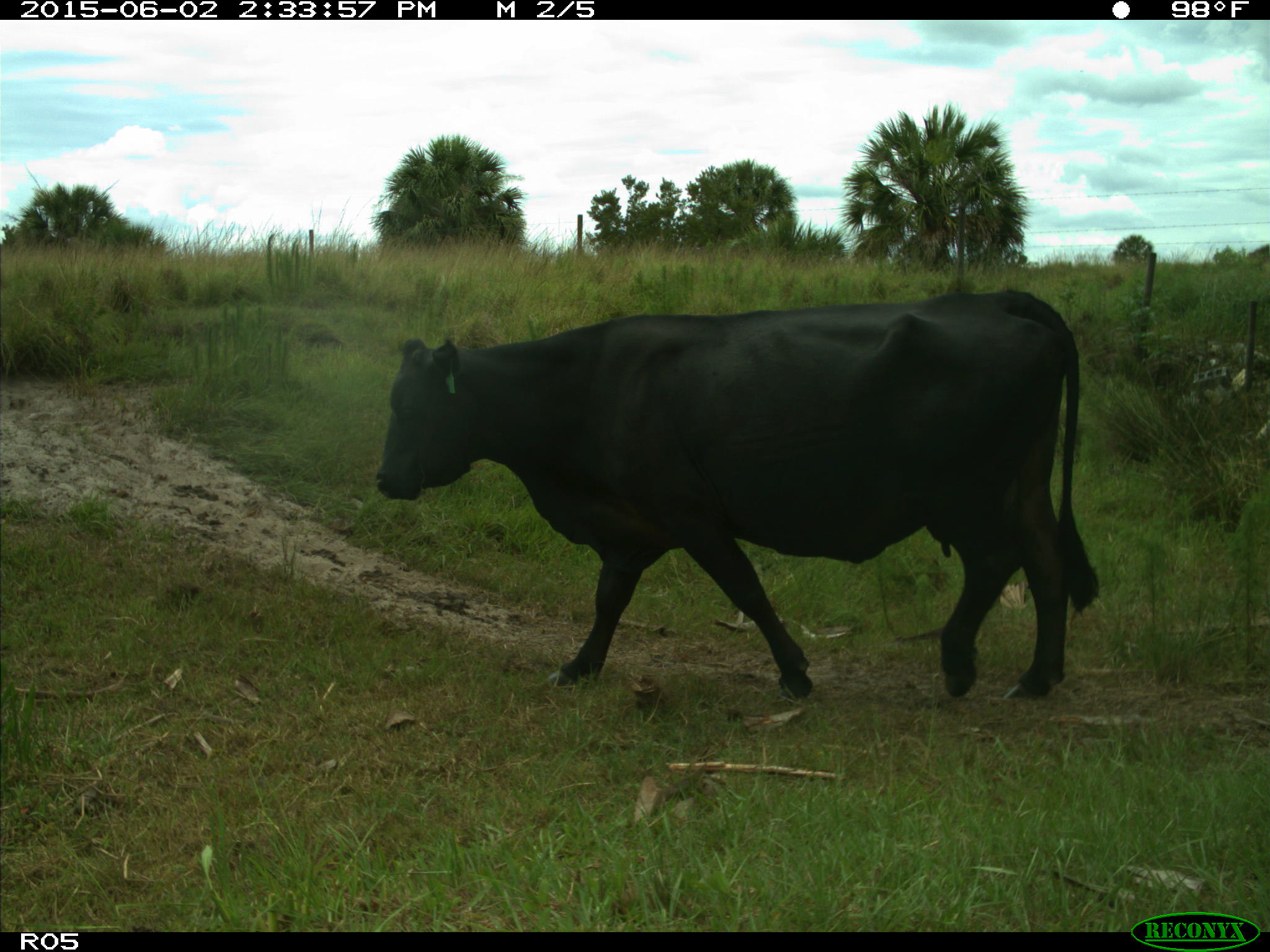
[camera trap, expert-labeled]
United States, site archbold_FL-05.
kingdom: Animalia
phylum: Chordata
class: Mammalia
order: Artiodactyla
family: Bovidae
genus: Bos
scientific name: Bos taurus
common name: domestic cow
Bos taurus (domestic cow).